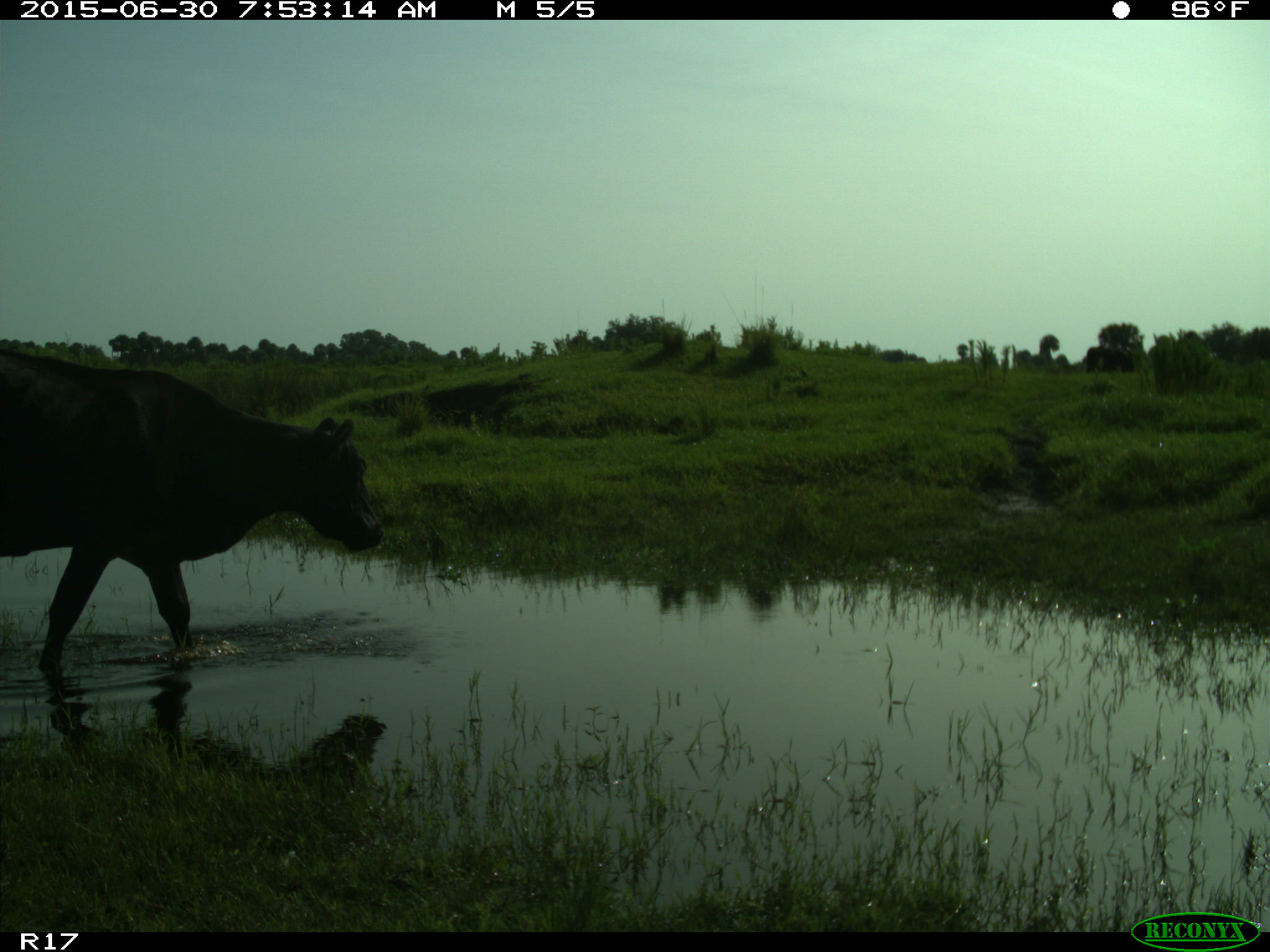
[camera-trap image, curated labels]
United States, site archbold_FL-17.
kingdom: Animalia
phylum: Chordata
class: Mammalia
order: Artiodactyla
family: Bovidae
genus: Bos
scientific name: Bos taurus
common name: domestic cow